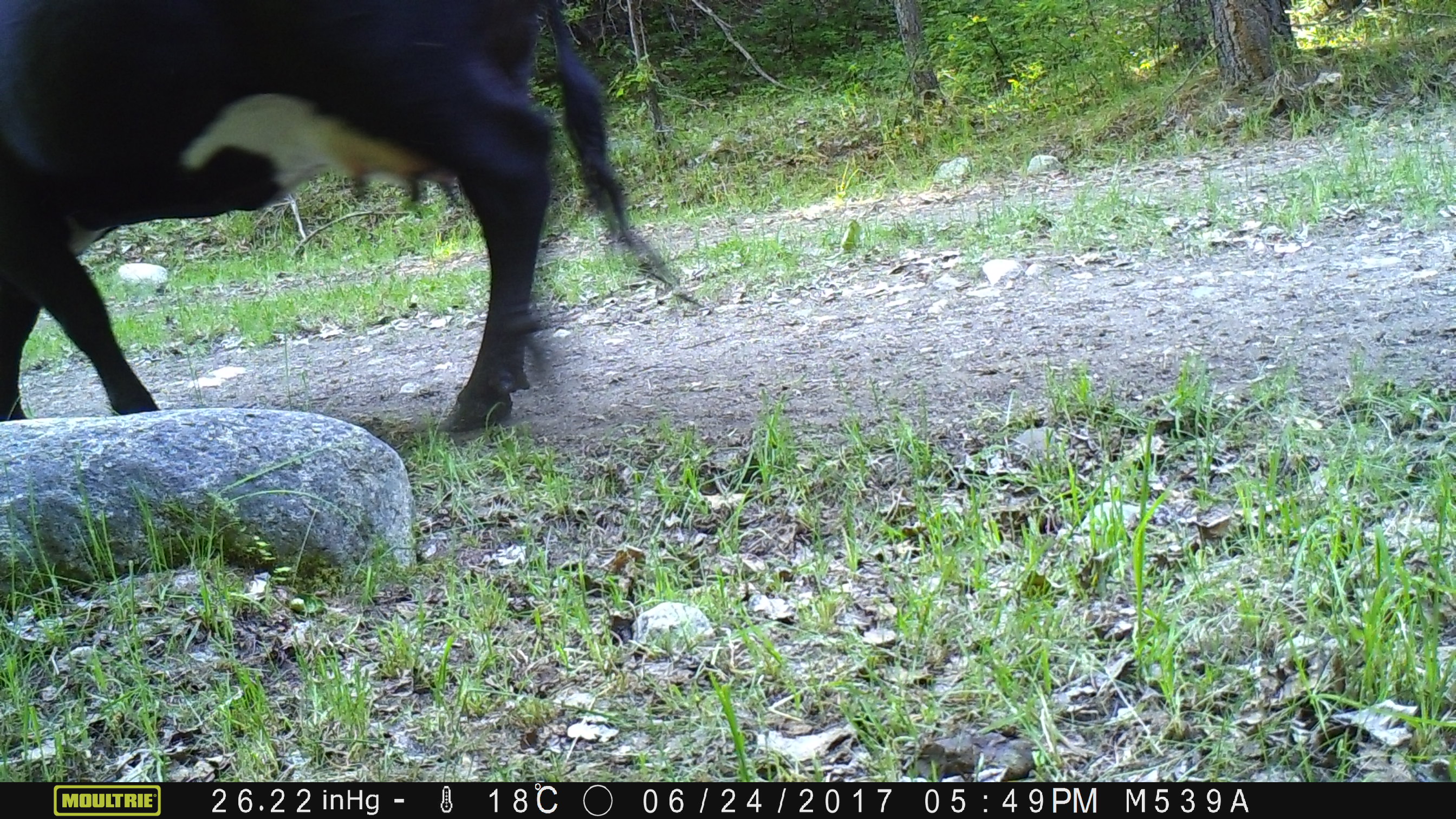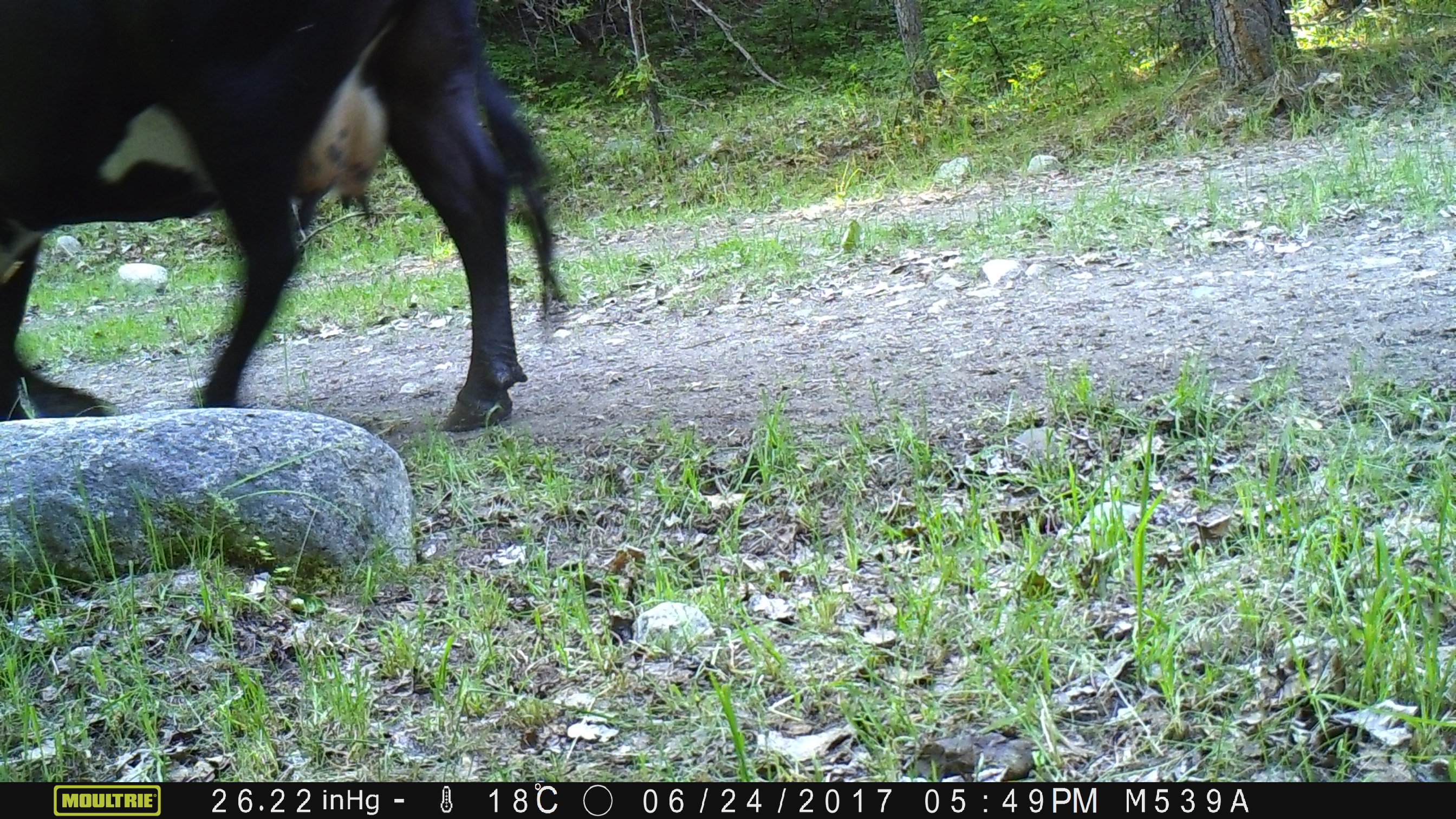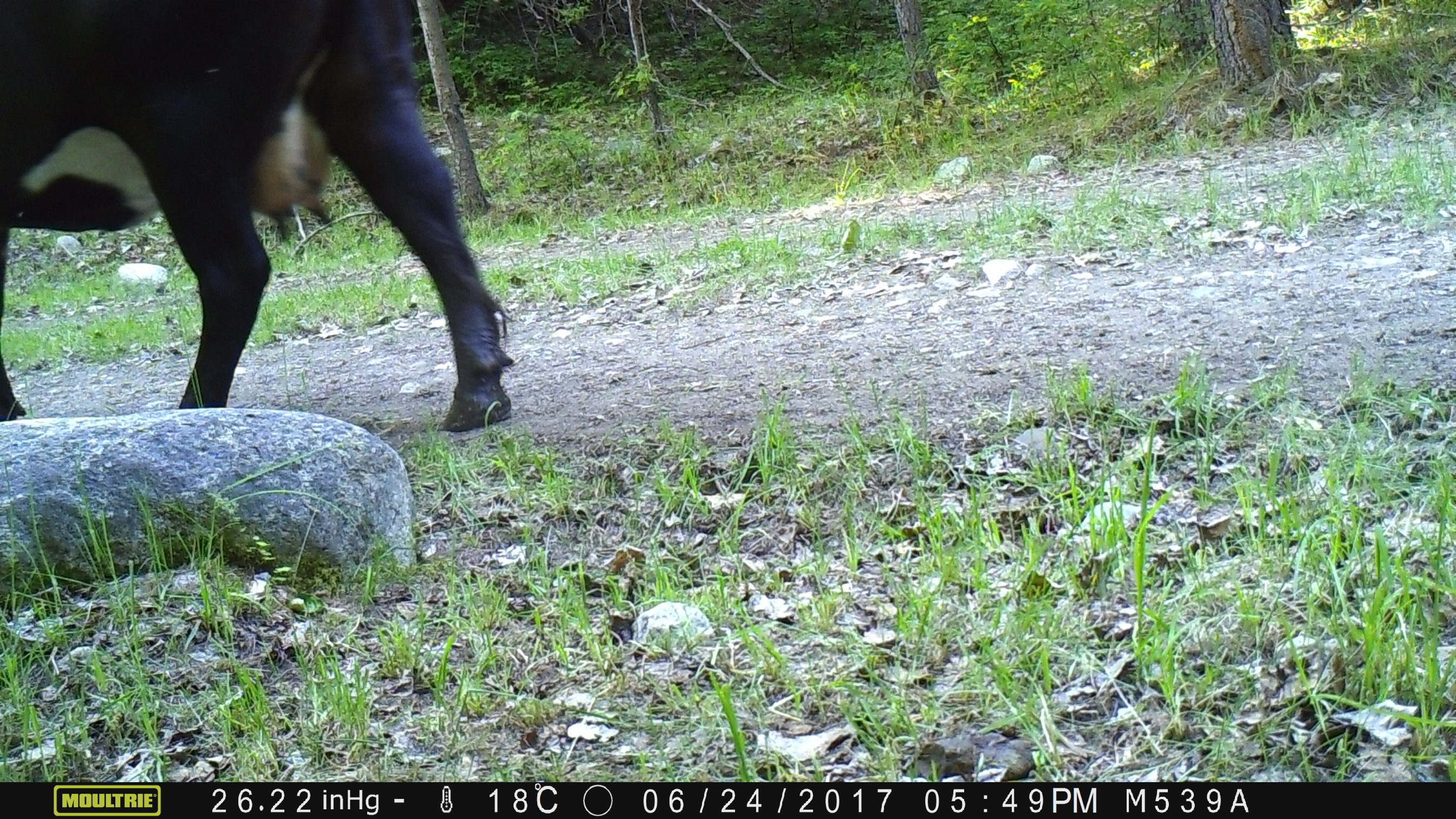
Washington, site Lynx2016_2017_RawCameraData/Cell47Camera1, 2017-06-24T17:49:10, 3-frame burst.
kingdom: Animalia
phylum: Chordata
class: Mammalia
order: Artiodactyla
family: Bovidae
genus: Bos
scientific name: Bos taurus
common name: domestic cattle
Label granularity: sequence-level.